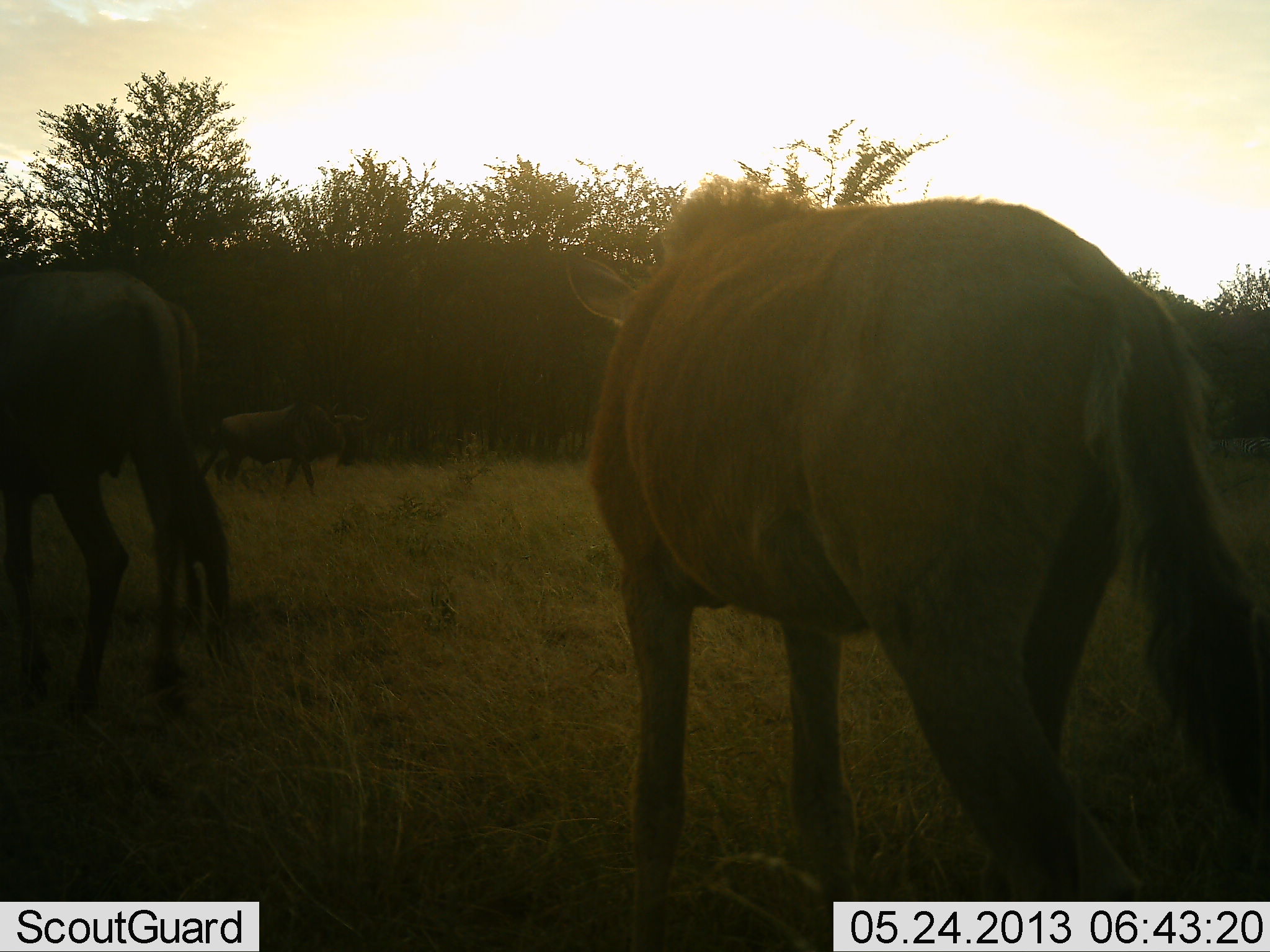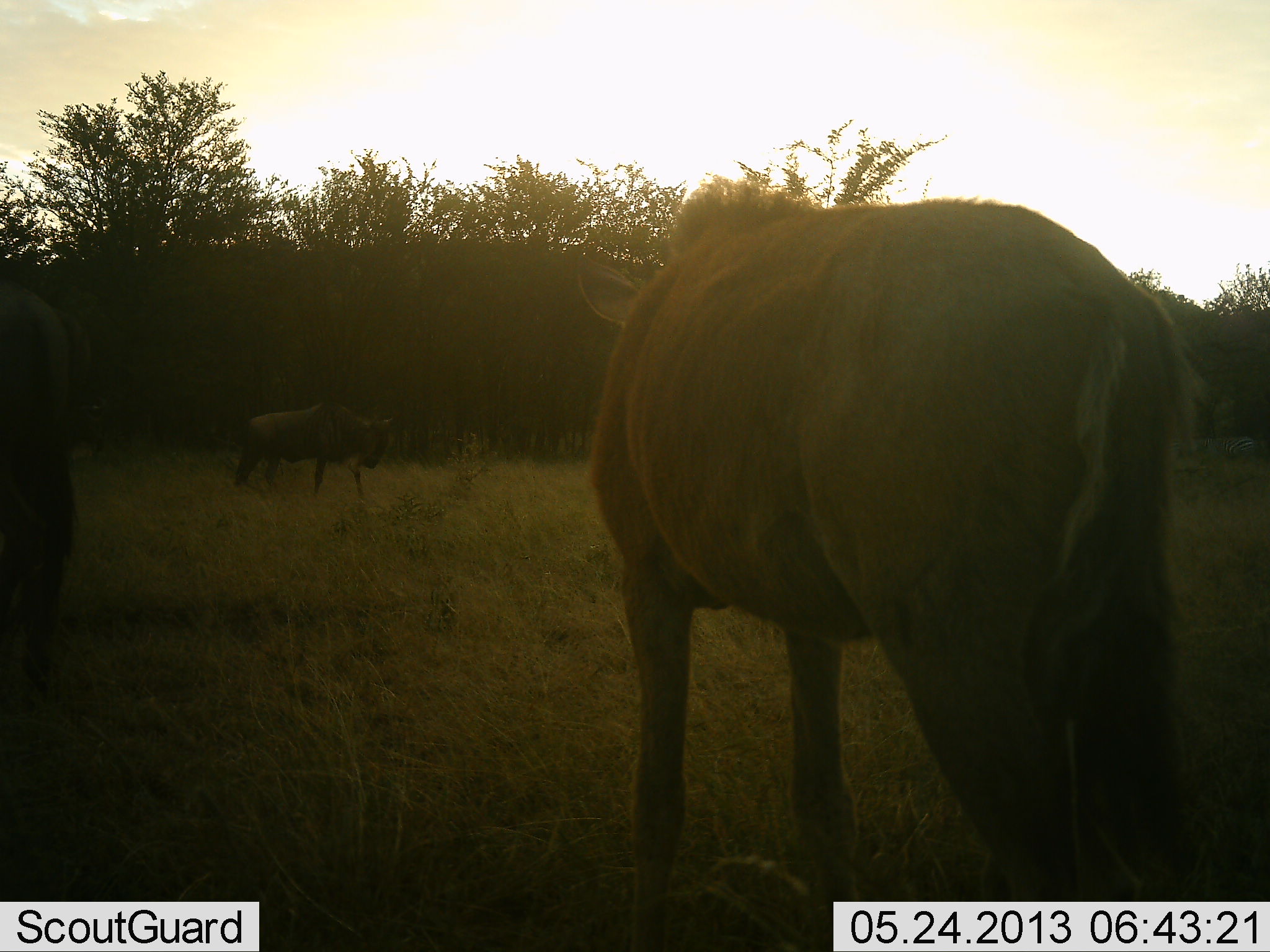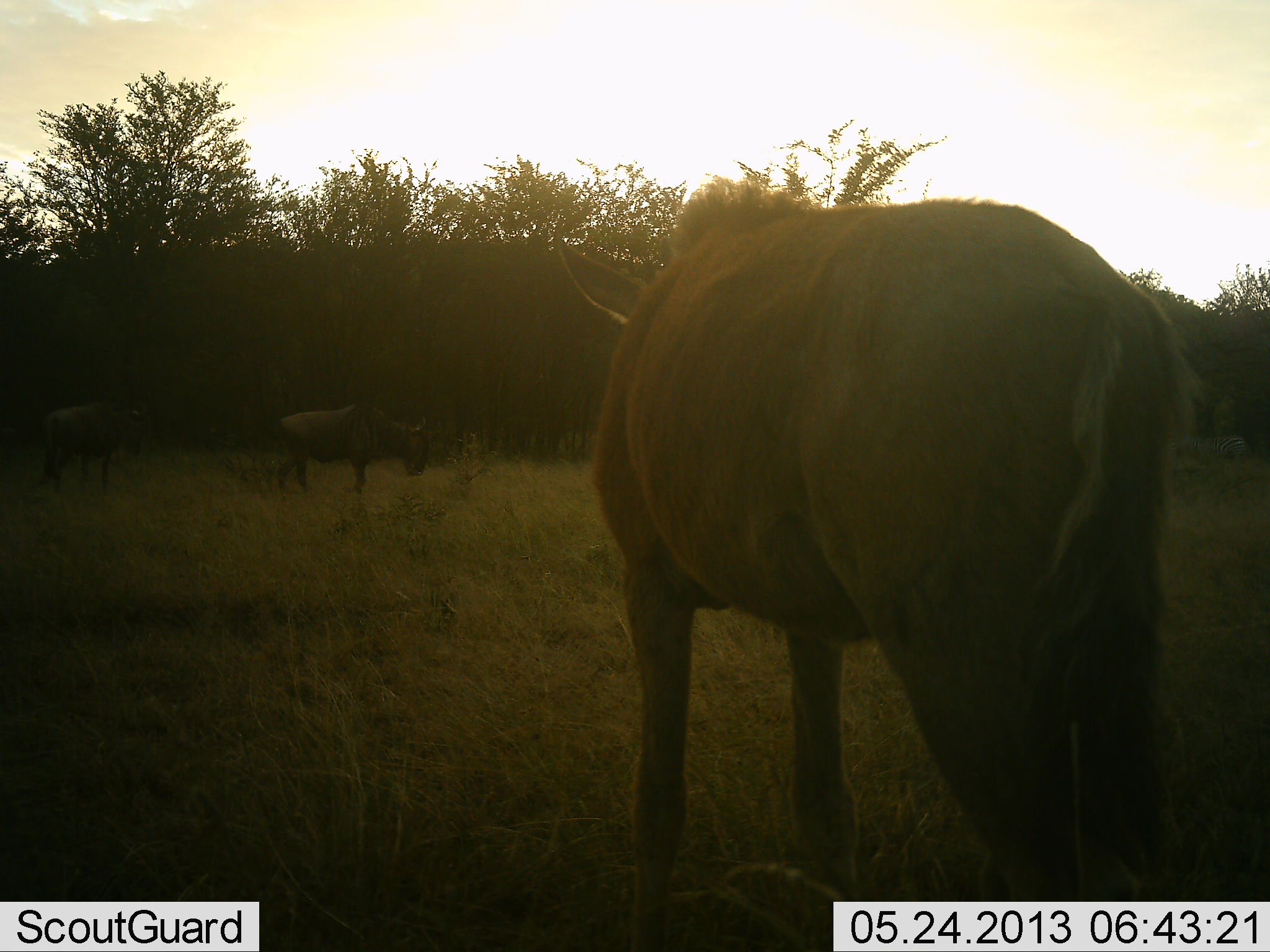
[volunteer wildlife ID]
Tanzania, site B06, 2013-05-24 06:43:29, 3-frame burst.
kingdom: Animalia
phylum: Chordata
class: Mammalia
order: Artiodactyla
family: Bovidae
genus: Connochaetes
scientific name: Connochaetes taurinus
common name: blue wildebeest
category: wildebeest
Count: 3.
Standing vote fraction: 71%.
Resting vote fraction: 0%.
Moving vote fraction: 59%.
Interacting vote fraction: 0%.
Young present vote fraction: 0%.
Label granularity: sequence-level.